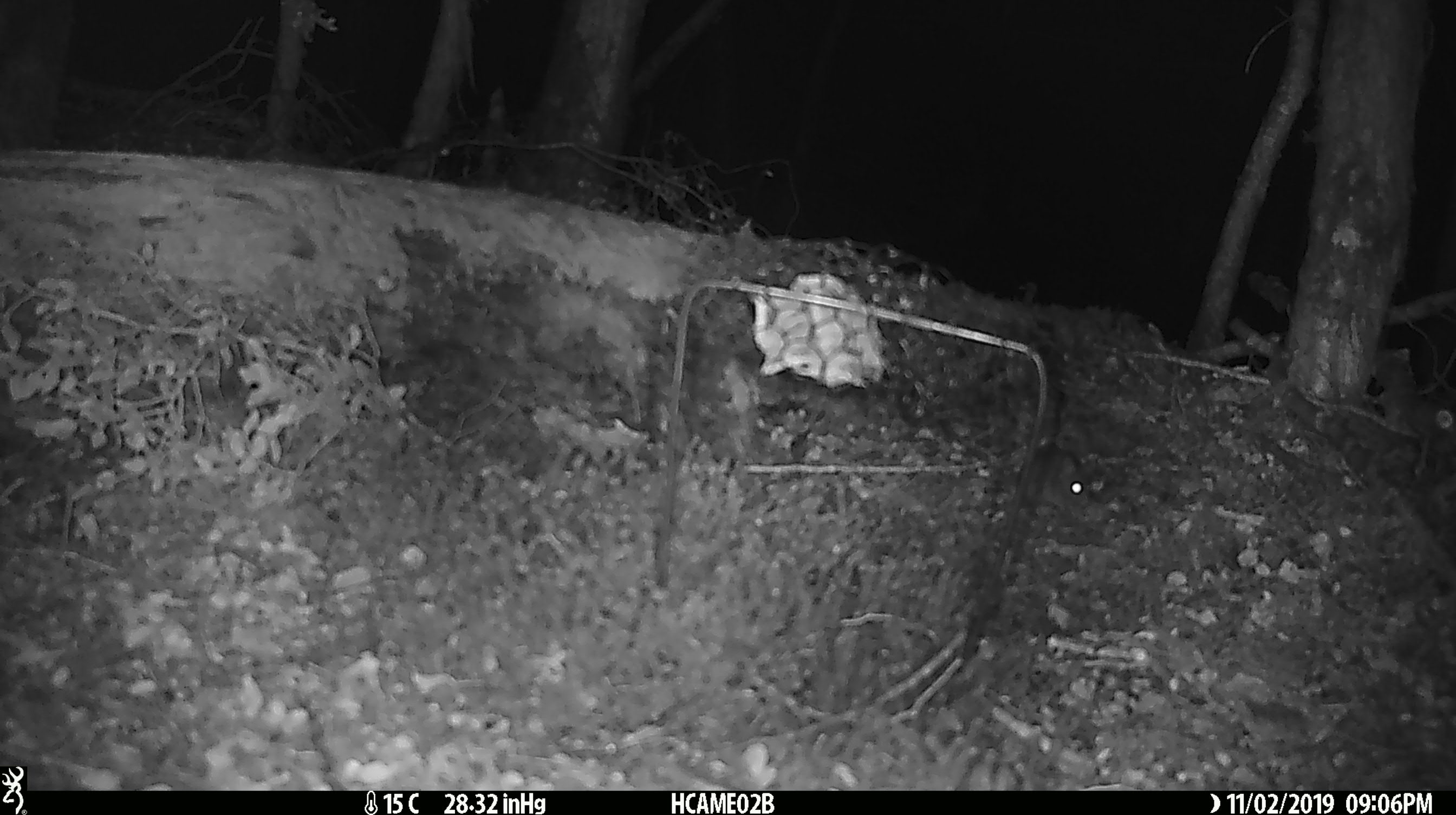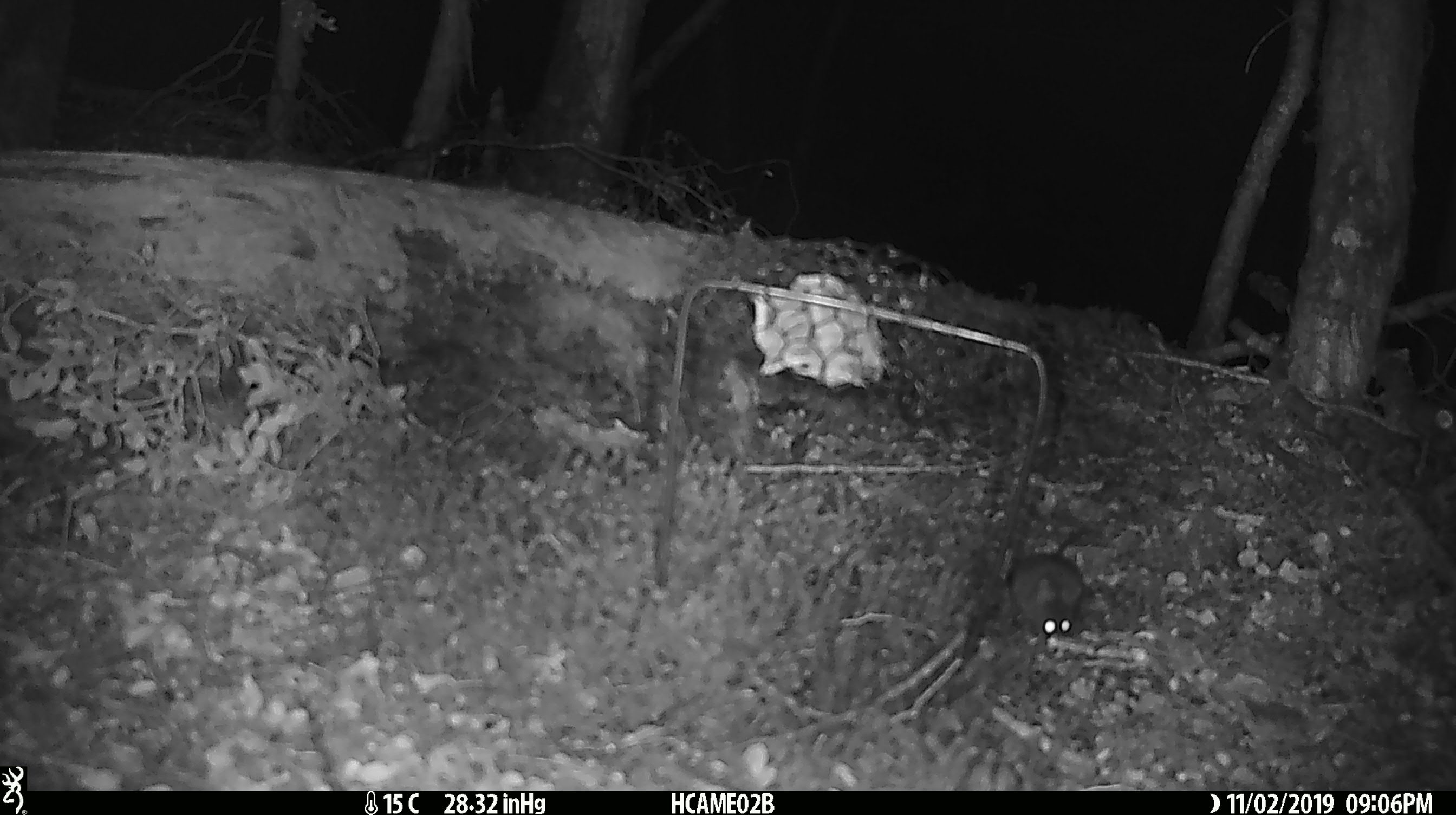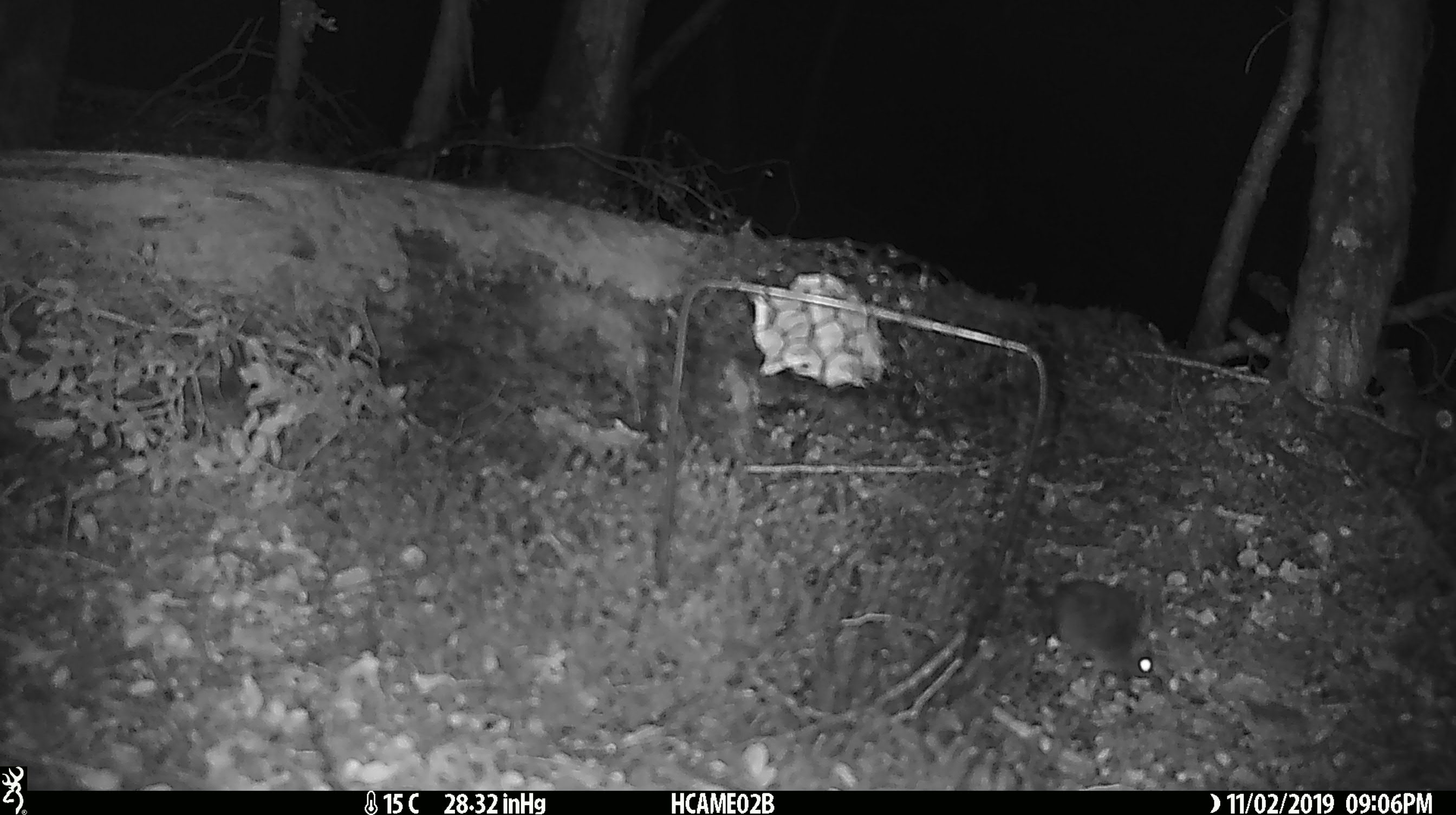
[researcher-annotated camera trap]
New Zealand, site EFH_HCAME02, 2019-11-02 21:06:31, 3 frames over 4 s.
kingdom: Animalia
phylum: Chordata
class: Mammalia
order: Rodentia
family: Muridae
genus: Mus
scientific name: Mus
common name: mouse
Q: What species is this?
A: Mouse (Mus).